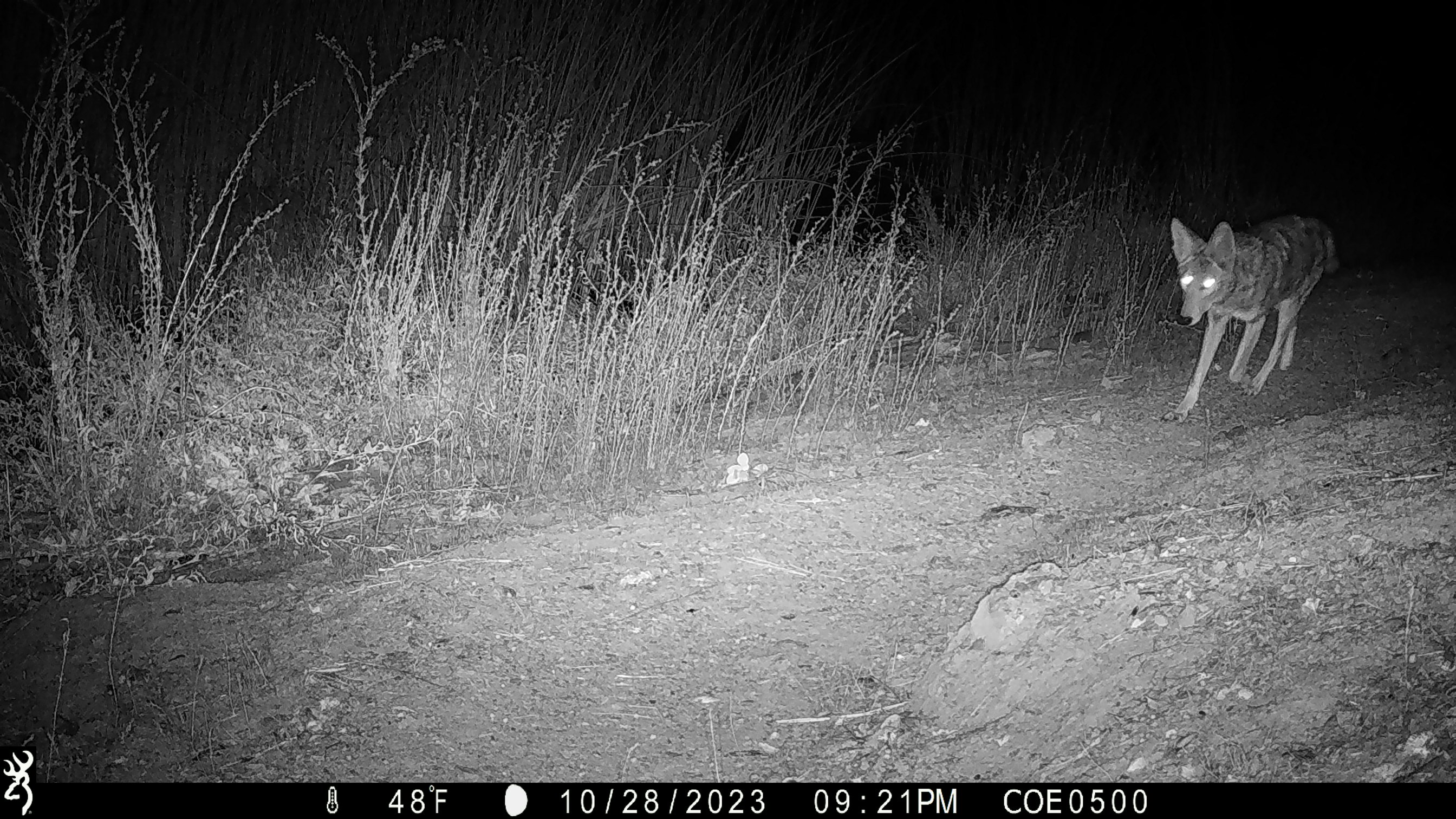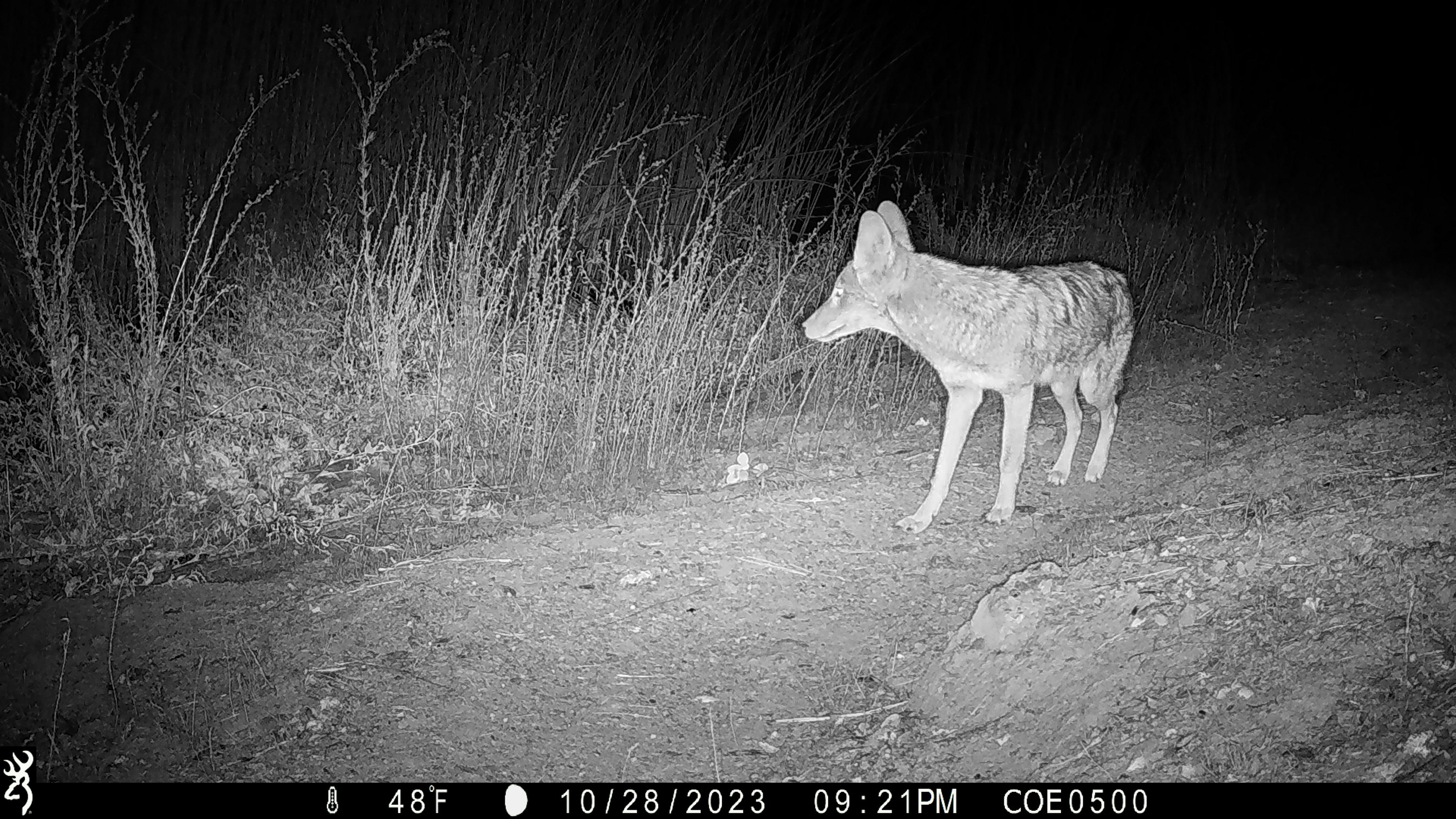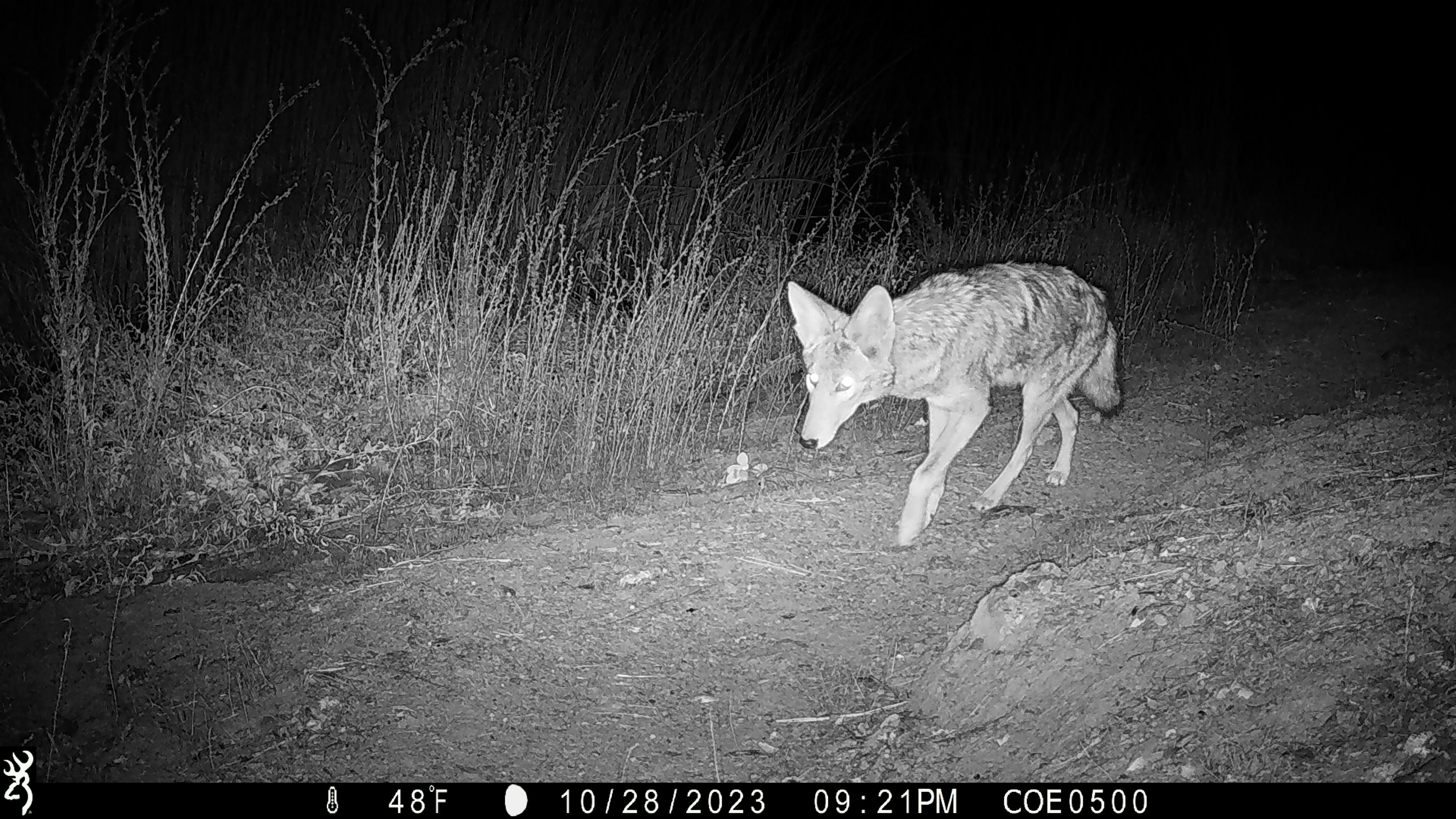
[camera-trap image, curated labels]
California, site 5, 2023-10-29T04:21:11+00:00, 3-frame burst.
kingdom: Animalia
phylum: Chordata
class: Mammalia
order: Carnivora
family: Canidae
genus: Canis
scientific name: Canis latrans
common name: coyote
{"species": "coyote (Canis latrans)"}